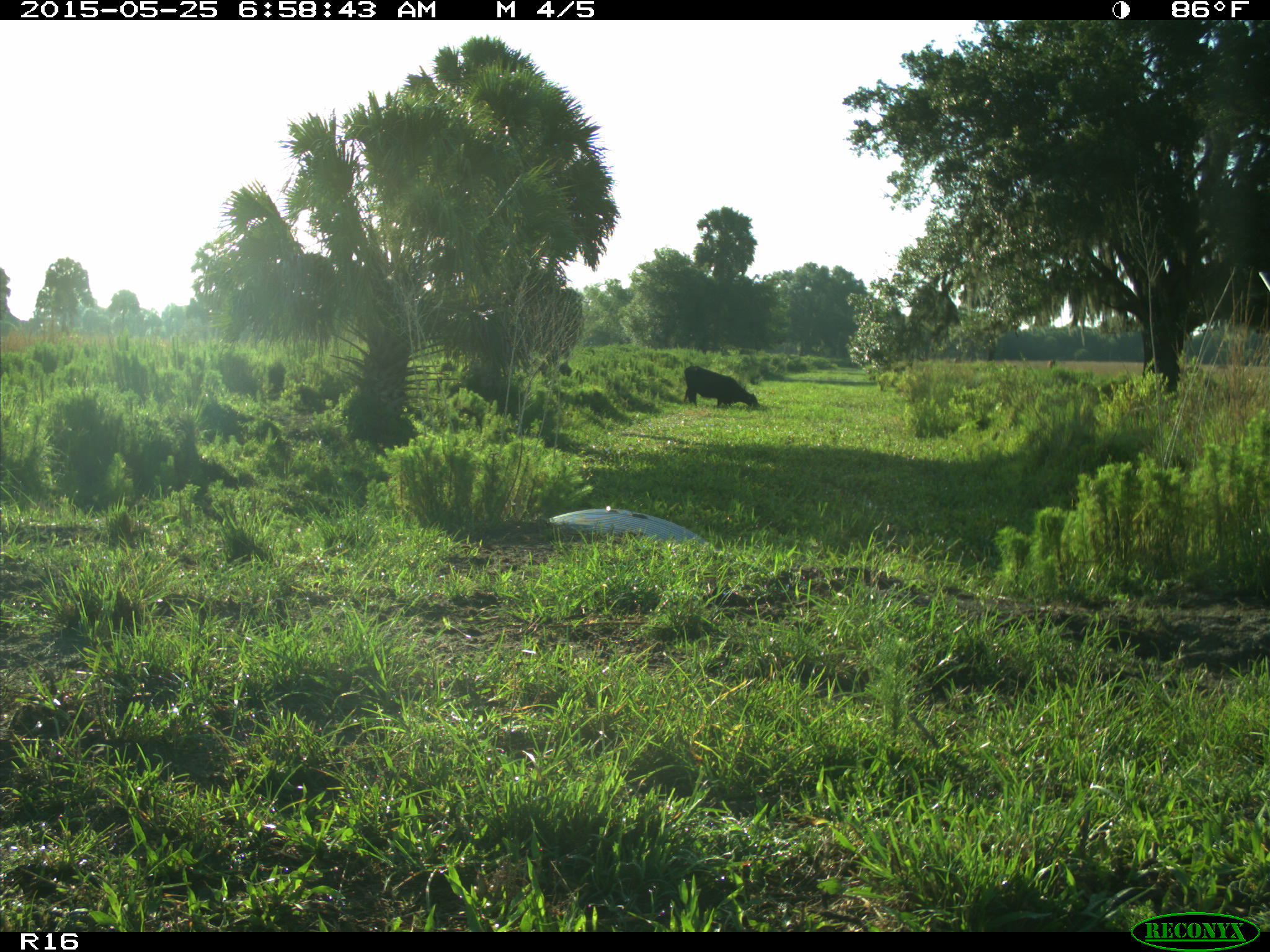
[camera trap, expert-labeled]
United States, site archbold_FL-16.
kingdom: Animalia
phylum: Chordata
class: Mammalia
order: Artiodactyla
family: Bovidae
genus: Bos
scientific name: Bos taurus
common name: domestic cow